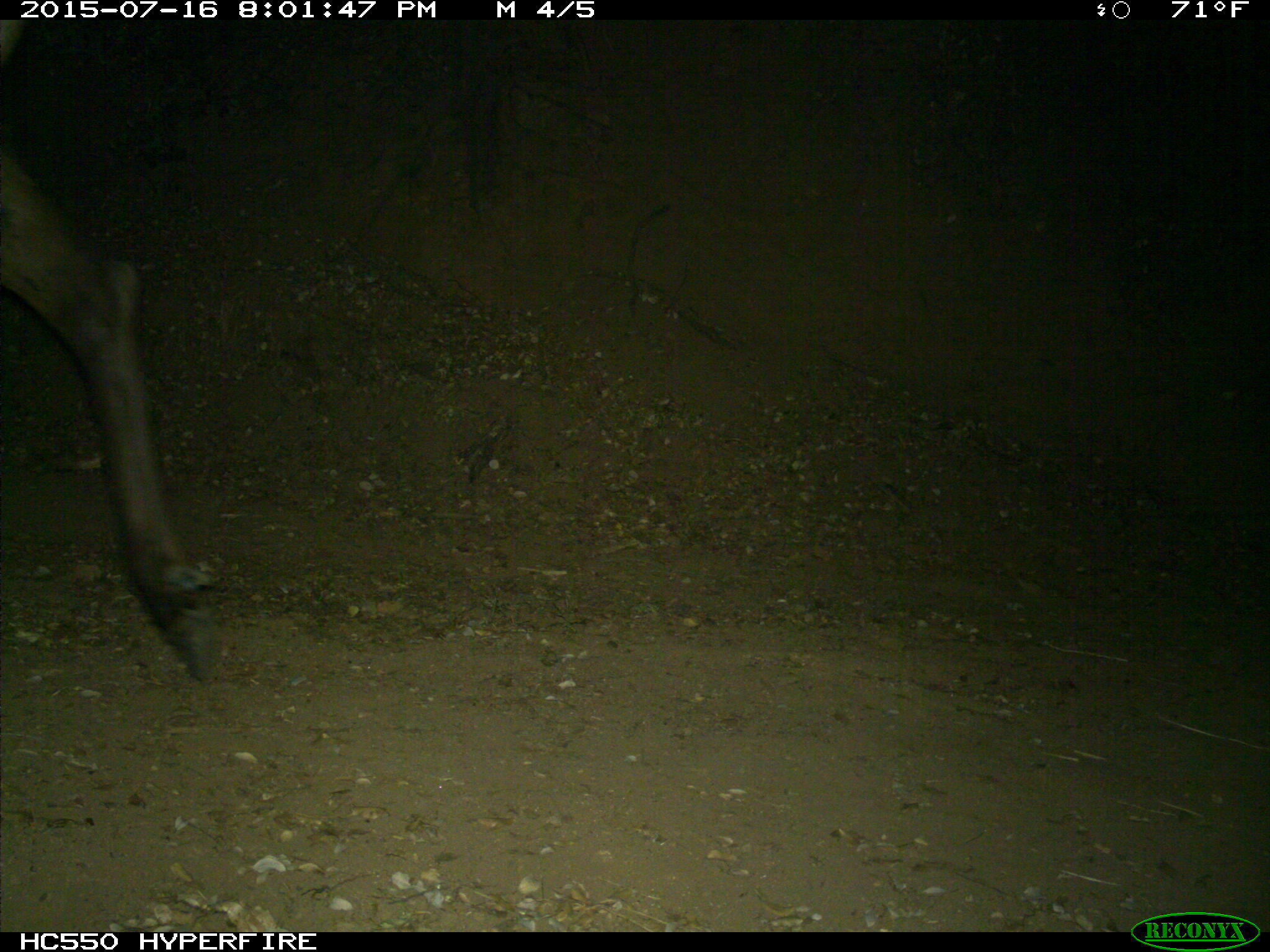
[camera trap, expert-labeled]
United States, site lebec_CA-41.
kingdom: Animalia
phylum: Chordata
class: Mammalia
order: Artiodactyla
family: Cervidae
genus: Cervus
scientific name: Cervus canadensis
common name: elk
Cervus canadensis (elk).